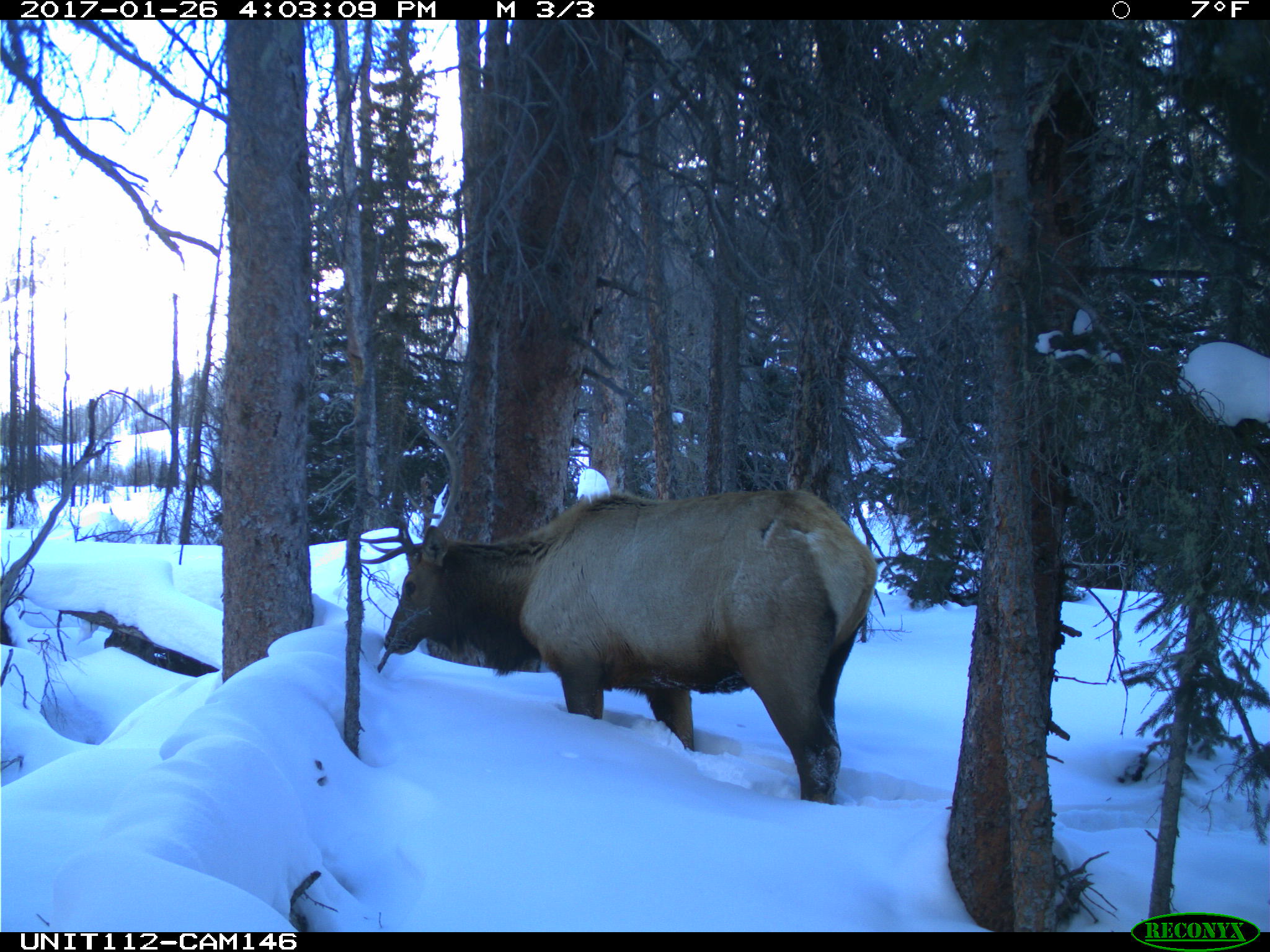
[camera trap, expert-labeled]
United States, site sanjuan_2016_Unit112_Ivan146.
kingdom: Animalia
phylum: Chordata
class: Mammalia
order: Artiodactyla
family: Cervidae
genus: Cervus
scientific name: Cervus elaphus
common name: red deer